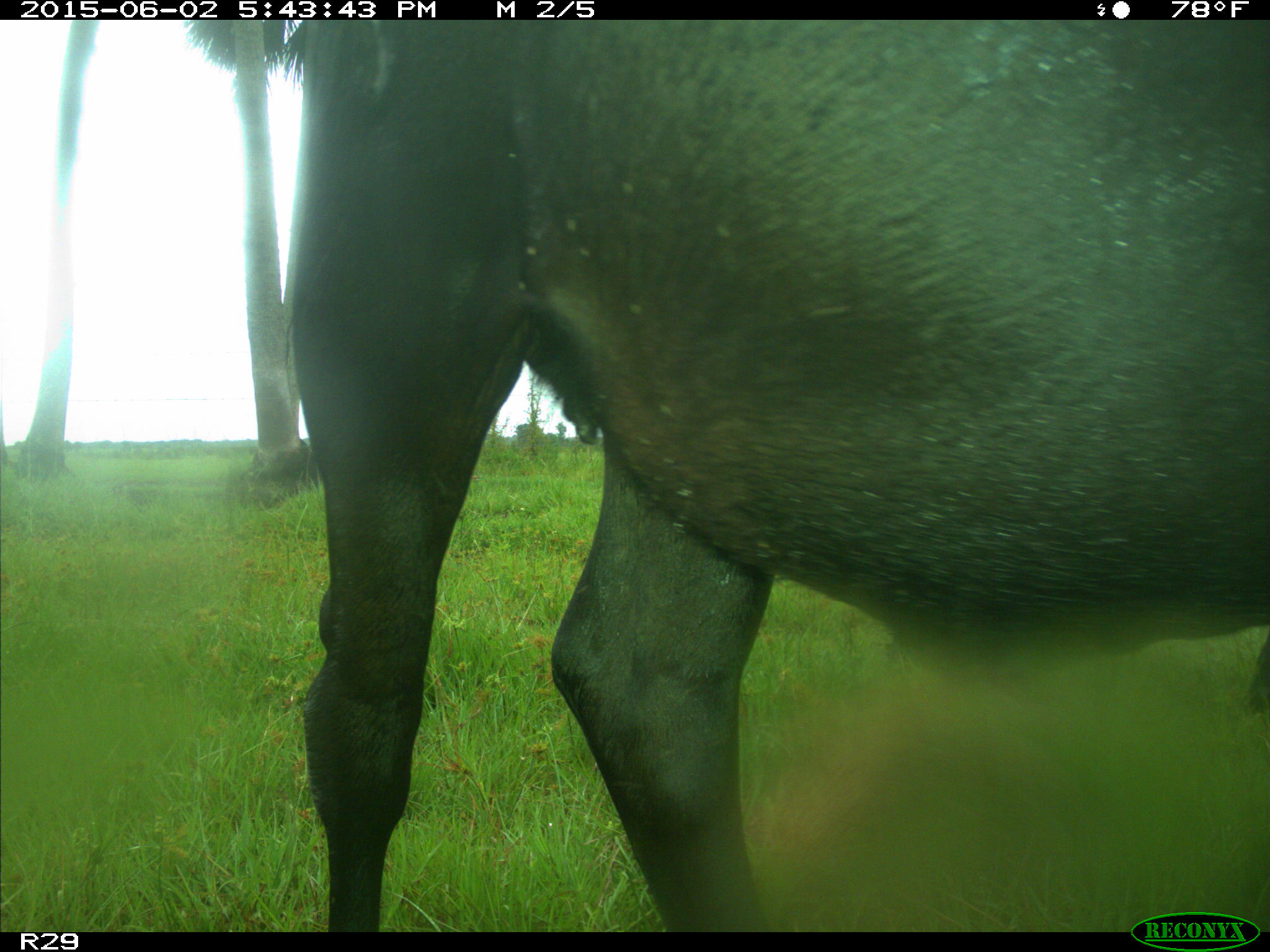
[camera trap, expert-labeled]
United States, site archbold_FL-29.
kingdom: Animalia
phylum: Chordata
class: Mammalia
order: Artiodactyla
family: Bovidae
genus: Bos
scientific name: Bos taurus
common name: domestic cow